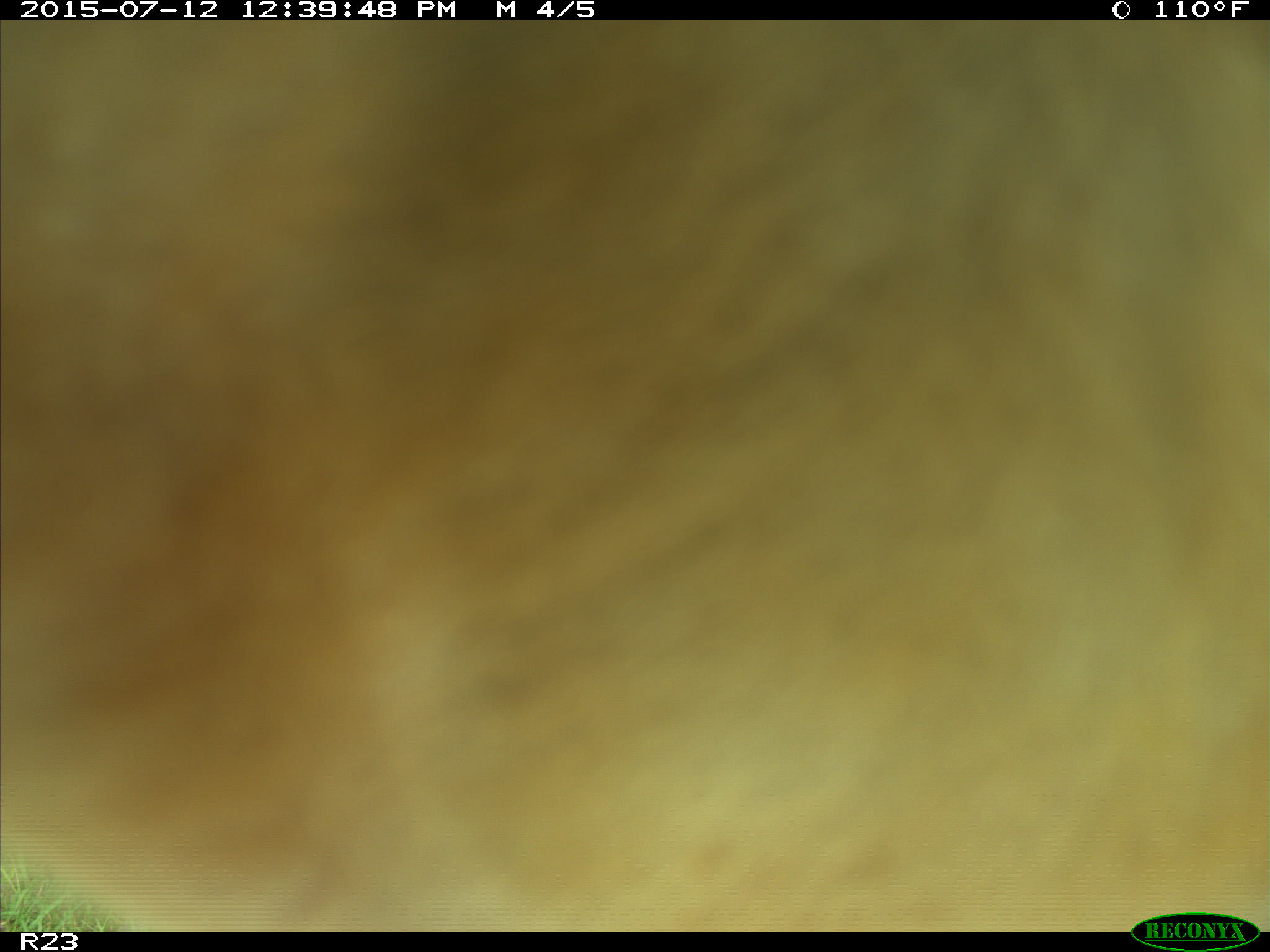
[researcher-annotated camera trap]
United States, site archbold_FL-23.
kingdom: Animalia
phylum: Chordata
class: Mammalia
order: Artiodactyla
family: Bovidae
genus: Bos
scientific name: Bos taurus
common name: domestic cow